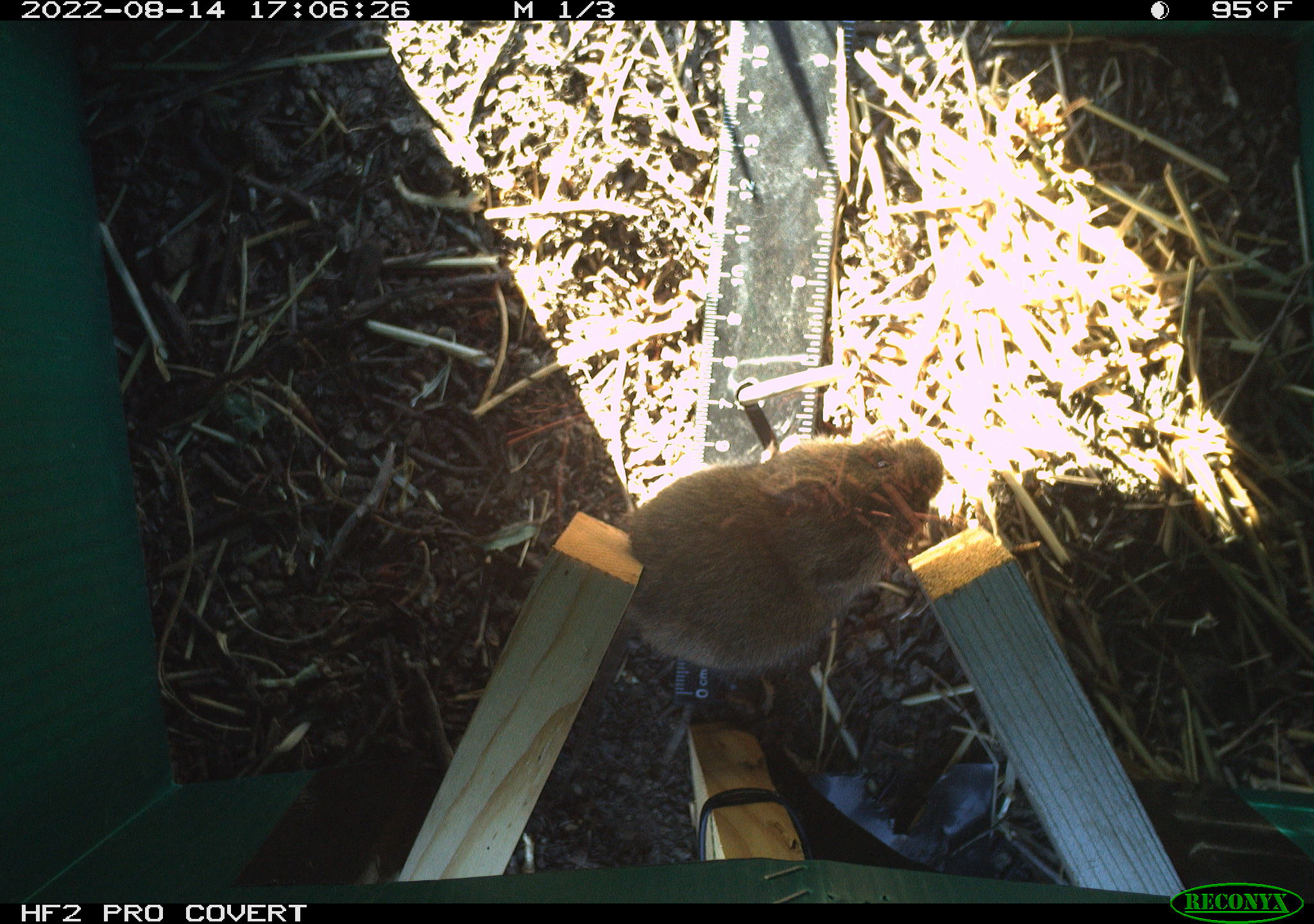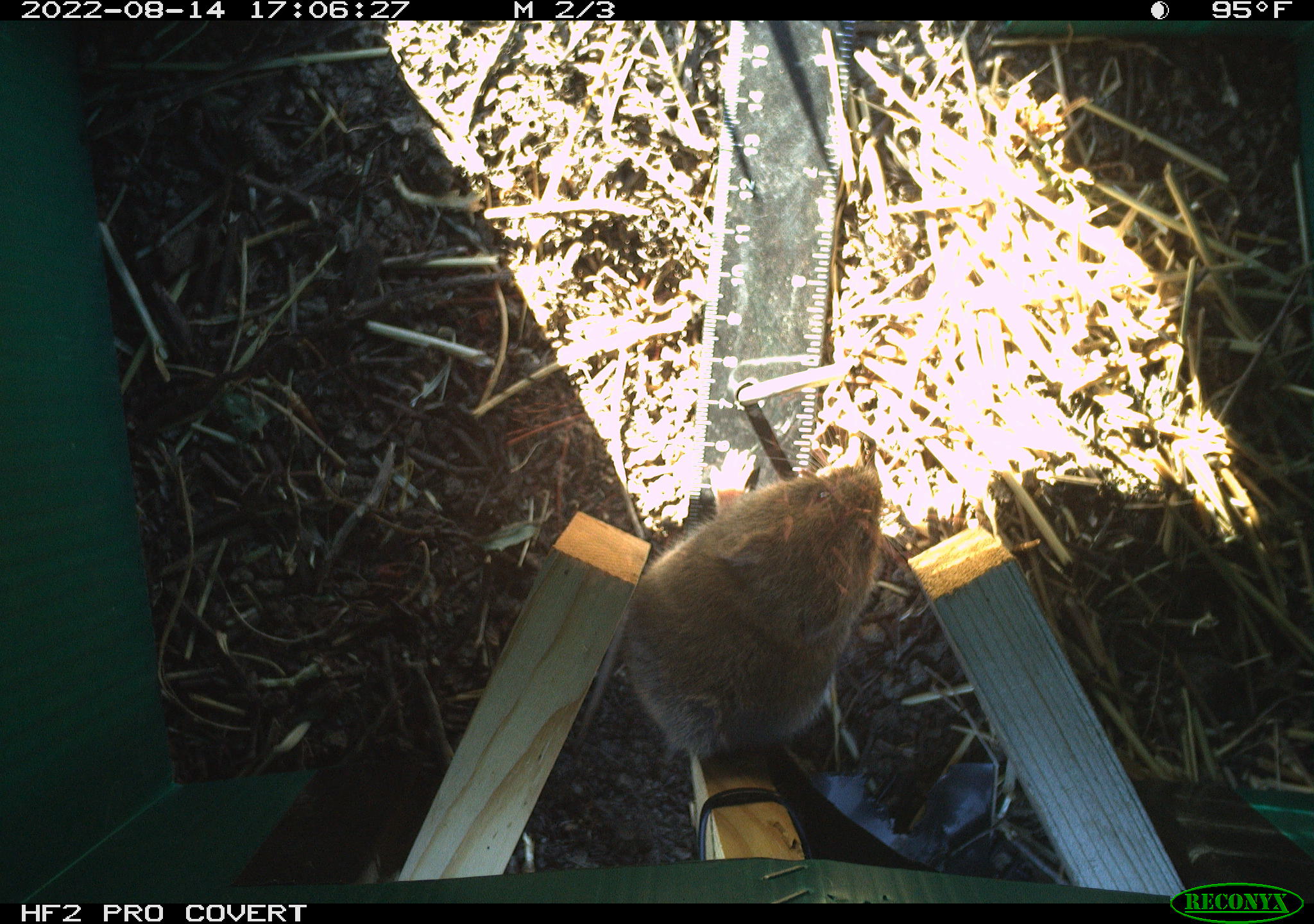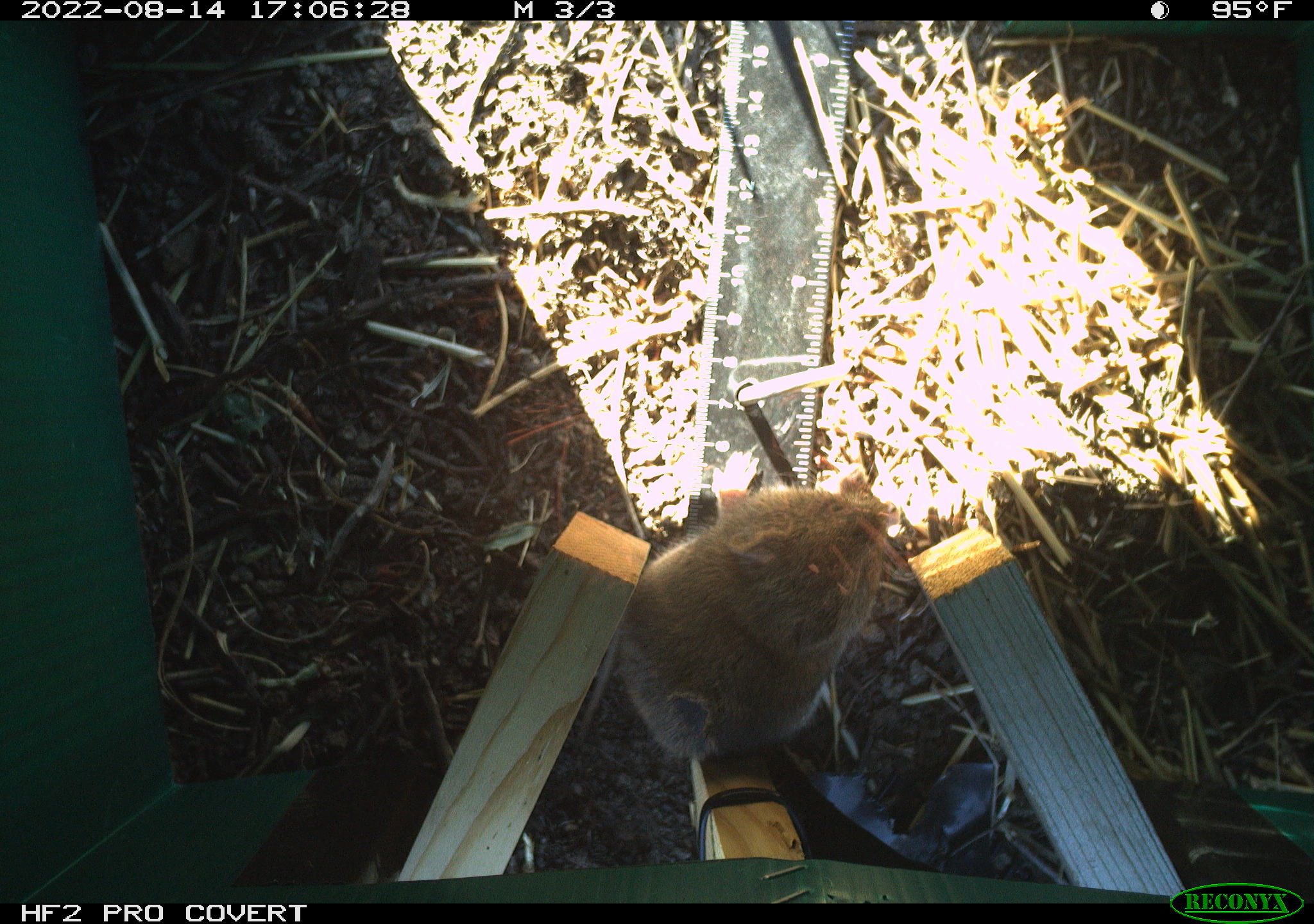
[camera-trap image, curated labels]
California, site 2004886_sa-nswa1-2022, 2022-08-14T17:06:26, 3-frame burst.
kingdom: Animalia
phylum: Chordata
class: Mammalia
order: Rodentia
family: Cricetidae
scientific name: Cricetidae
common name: hamsters, voles, lemmings, and allies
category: cricetidae family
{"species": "cricetidae family (hamsters, voles, lemmings, and allies) (Cricetidae)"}